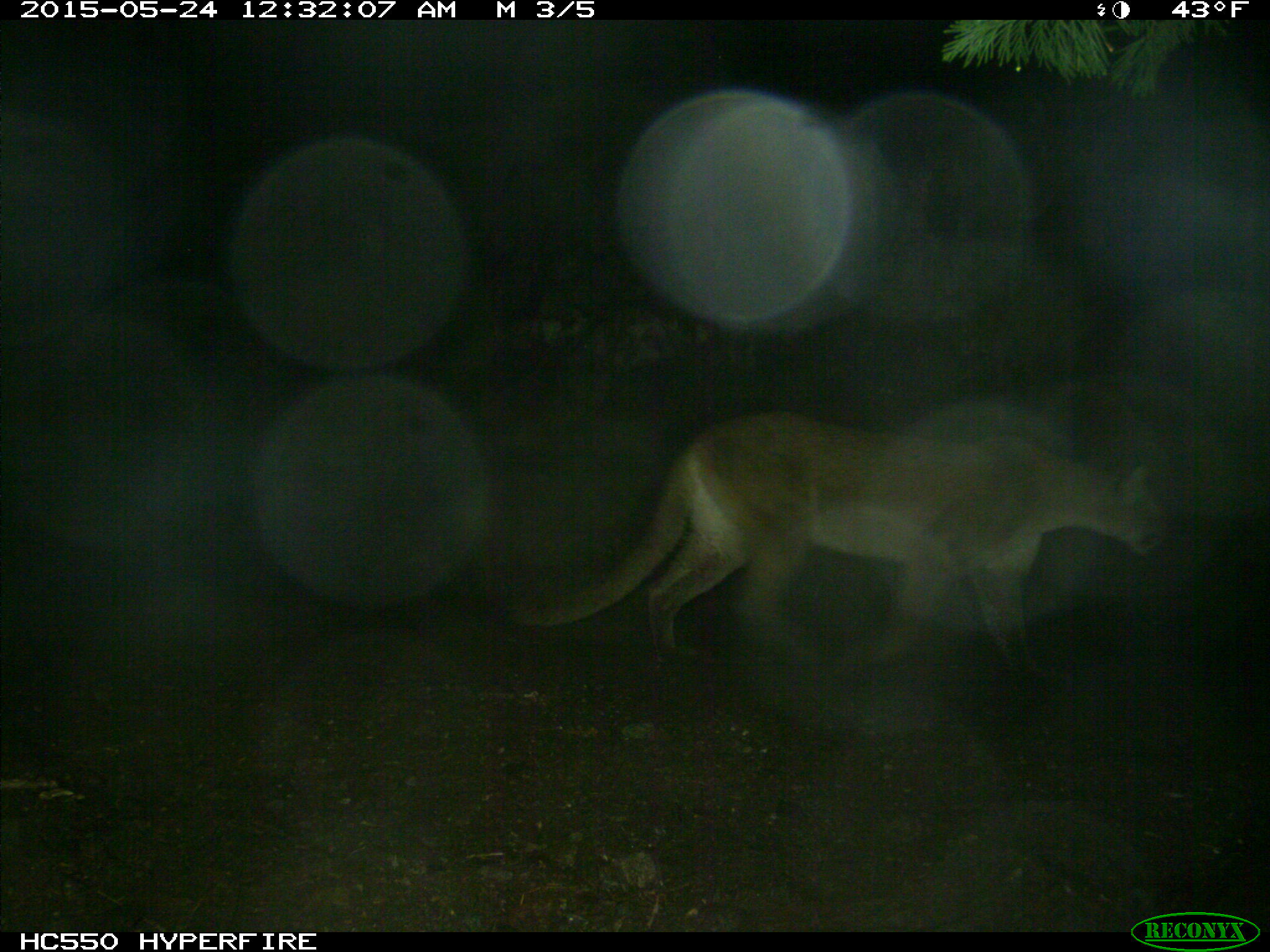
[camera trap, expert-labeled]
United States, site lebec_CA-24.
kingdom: Animalia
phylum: Chordata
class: Mammalia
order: Carnivora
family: Felidae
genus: Puma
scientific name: Puma concolor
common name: mountain lion